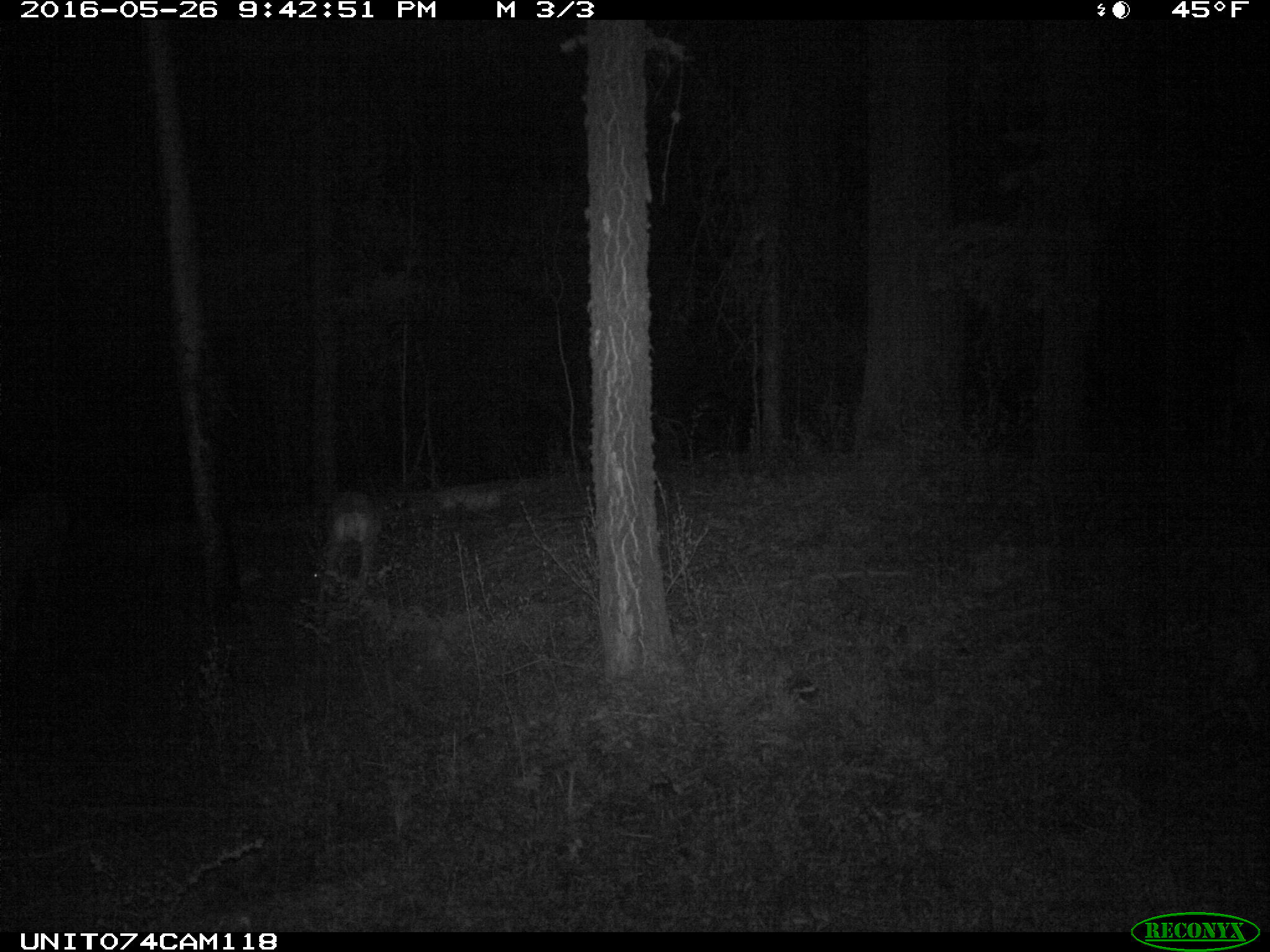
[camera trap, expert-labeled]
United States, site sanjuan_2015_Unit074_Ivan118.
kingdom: Animalia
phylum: Chordata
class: Mammalia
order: Artiodactyla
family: Cervidae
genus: Odocoileus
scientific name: Odocoileus hemionus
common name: mule deer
Odocoileus hemionus (mule deer).